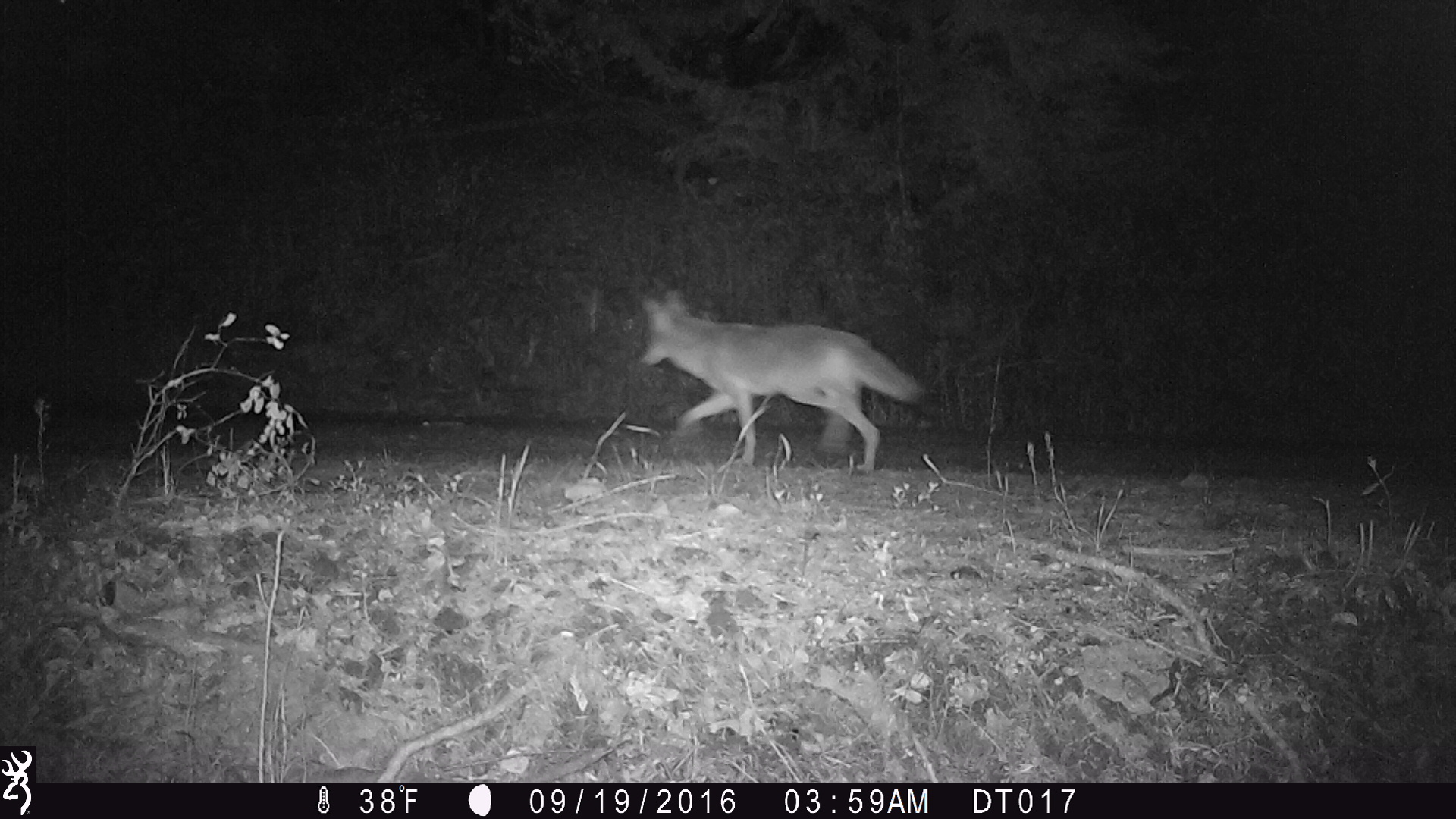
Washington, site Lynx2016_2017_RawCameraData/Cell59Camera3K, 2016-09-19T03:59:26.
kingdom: Animalia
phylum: Chordata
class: Mammalia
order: Carnivora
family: Canidae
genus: Canis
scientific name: Canis latrans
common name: coyote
Canis latrans (coyote). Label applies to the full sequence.